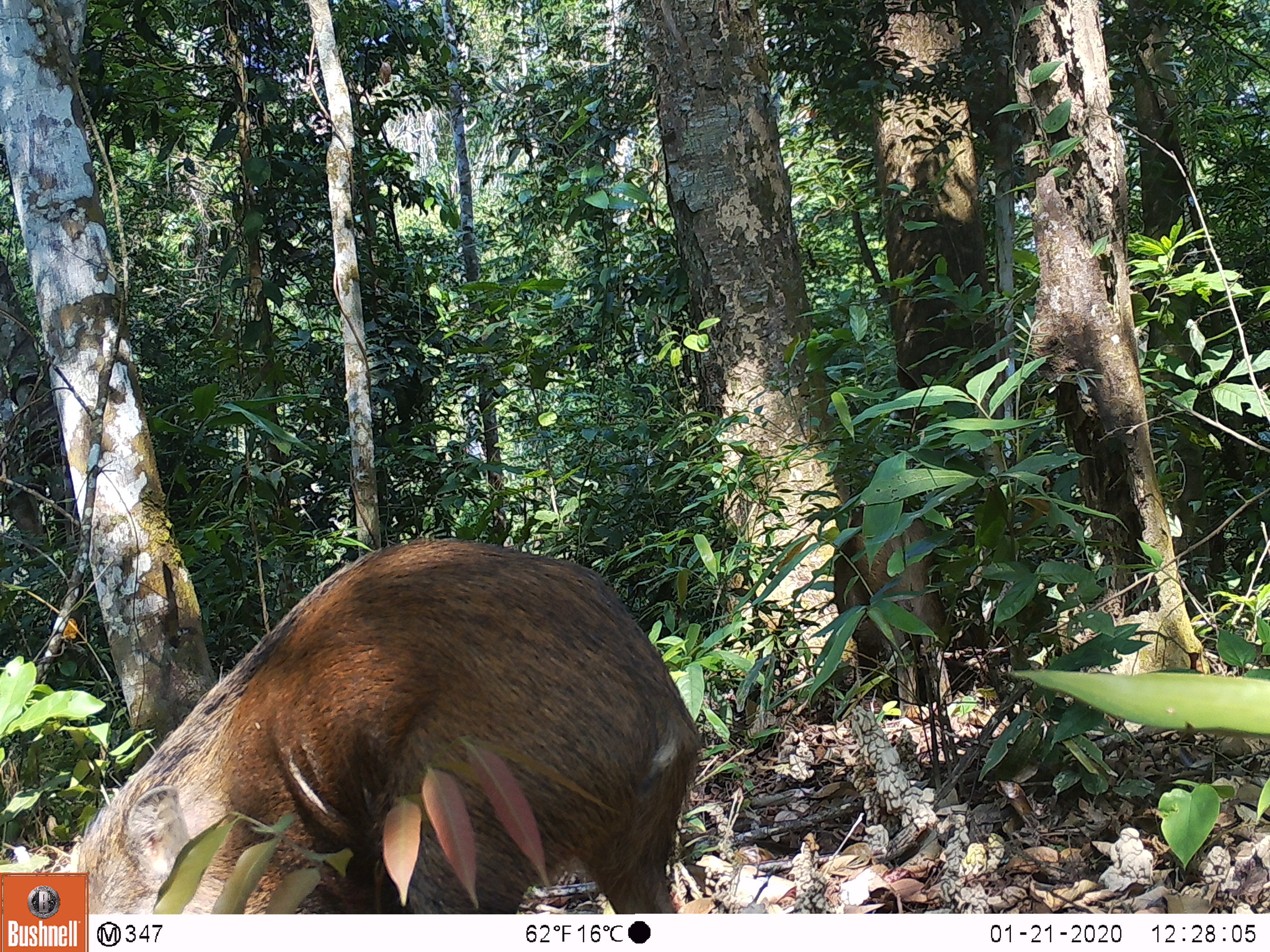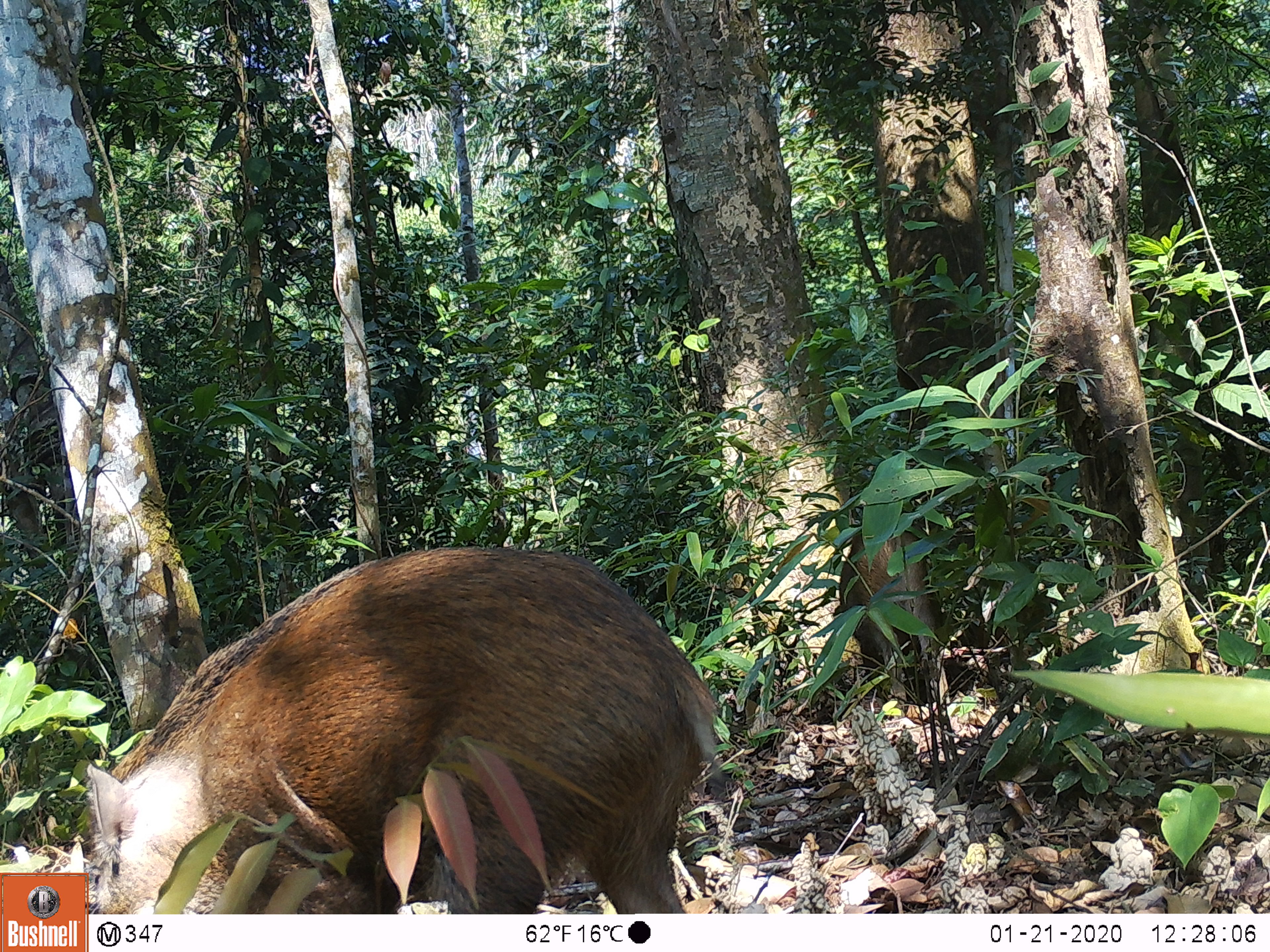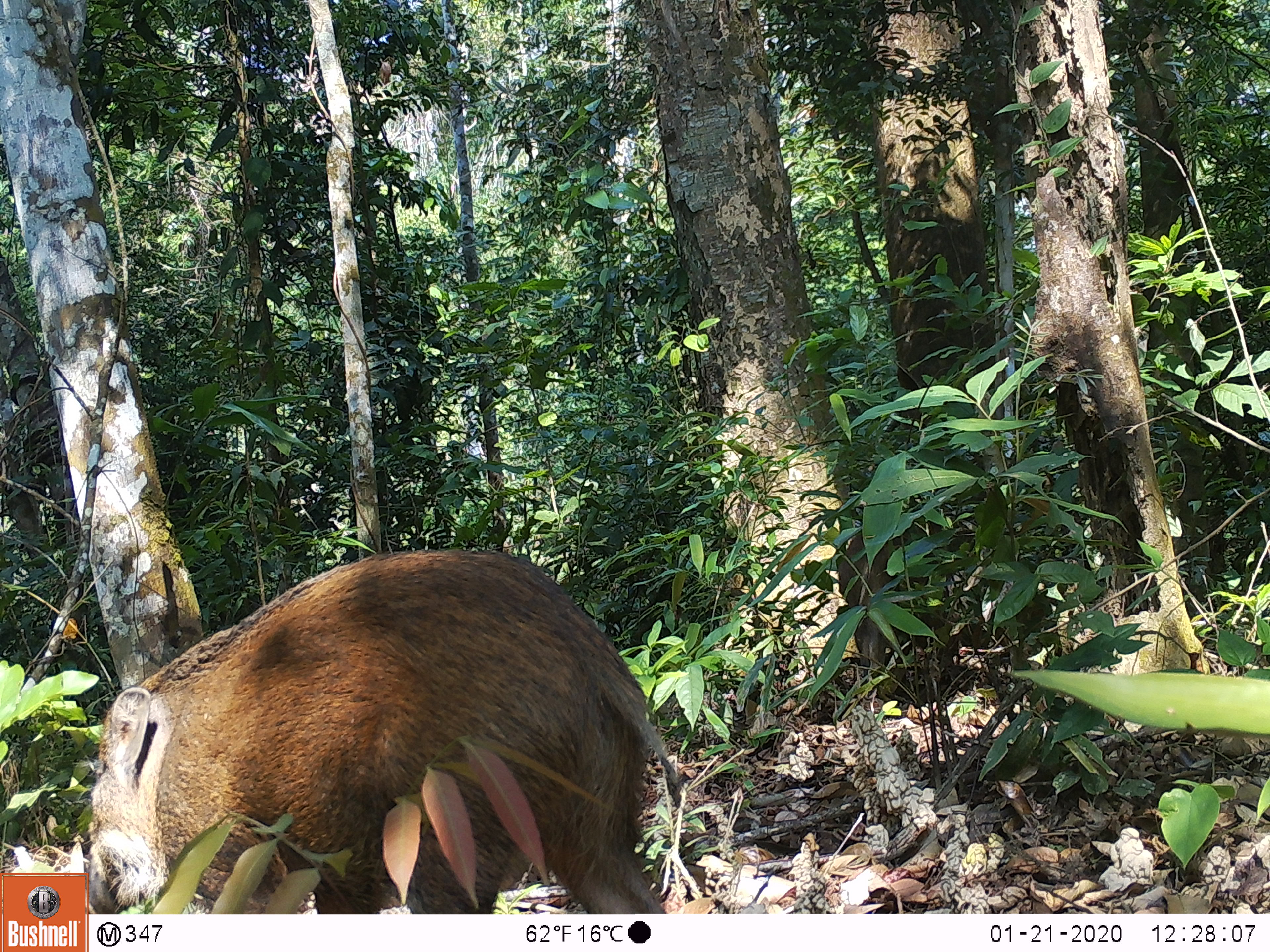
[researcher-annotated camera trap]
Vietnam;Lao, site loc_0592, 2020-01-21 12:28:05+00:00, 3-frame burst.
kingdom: Animalia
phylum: Chordata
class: Mammalia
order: Artiodactyla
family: Suidae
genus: Sus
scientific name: Sus scrofa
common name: eurasian wild pig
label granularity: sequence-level